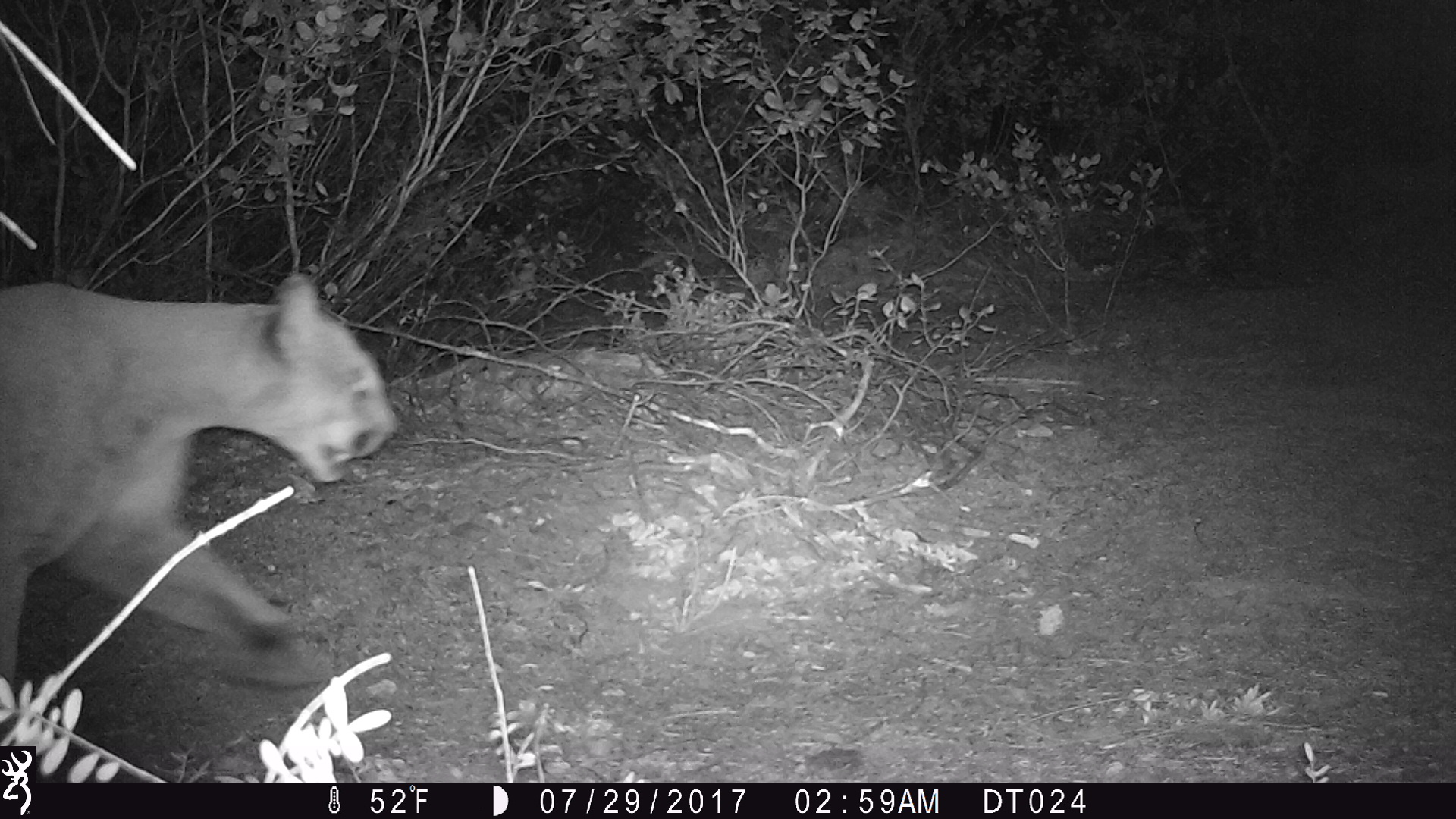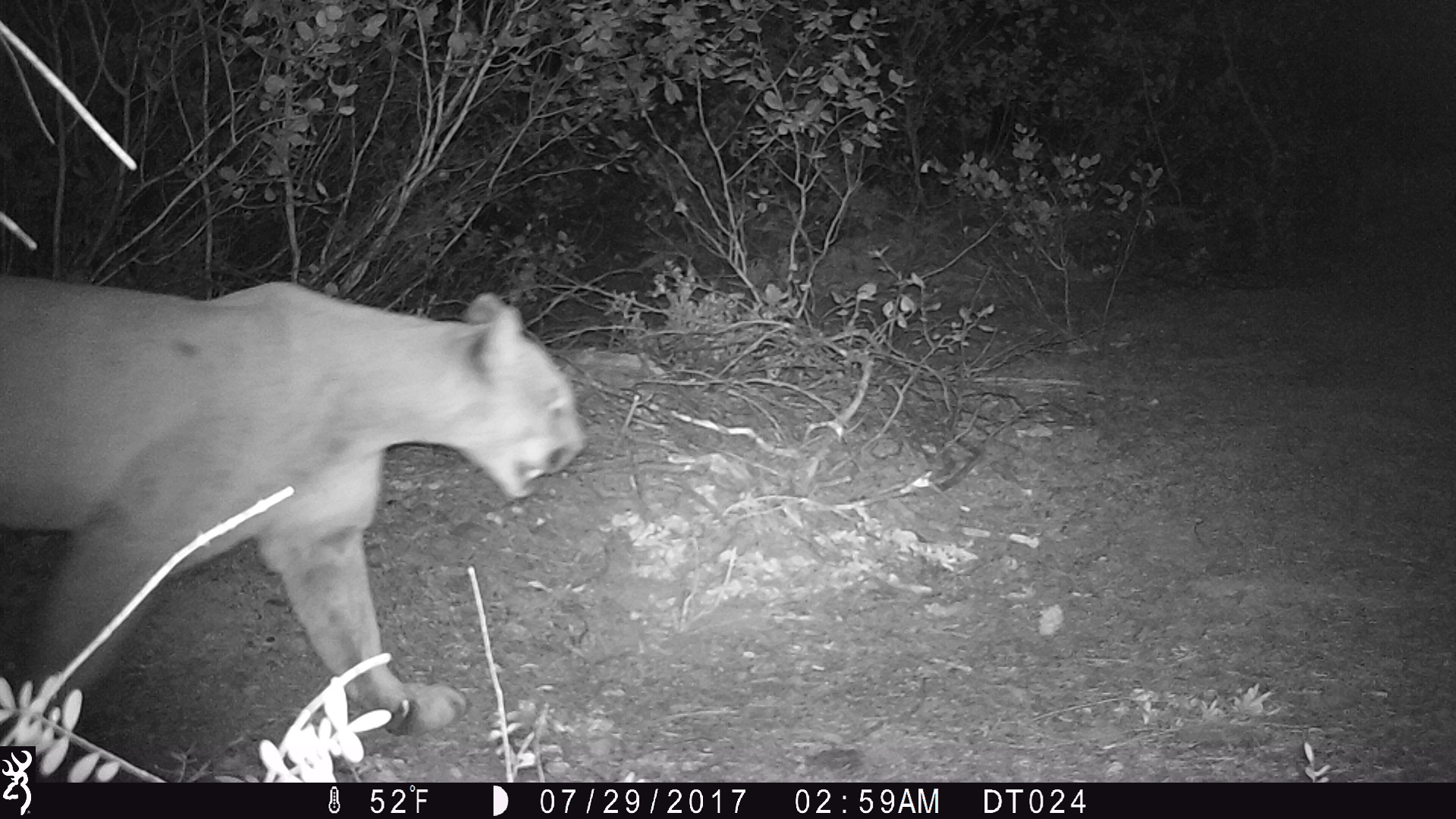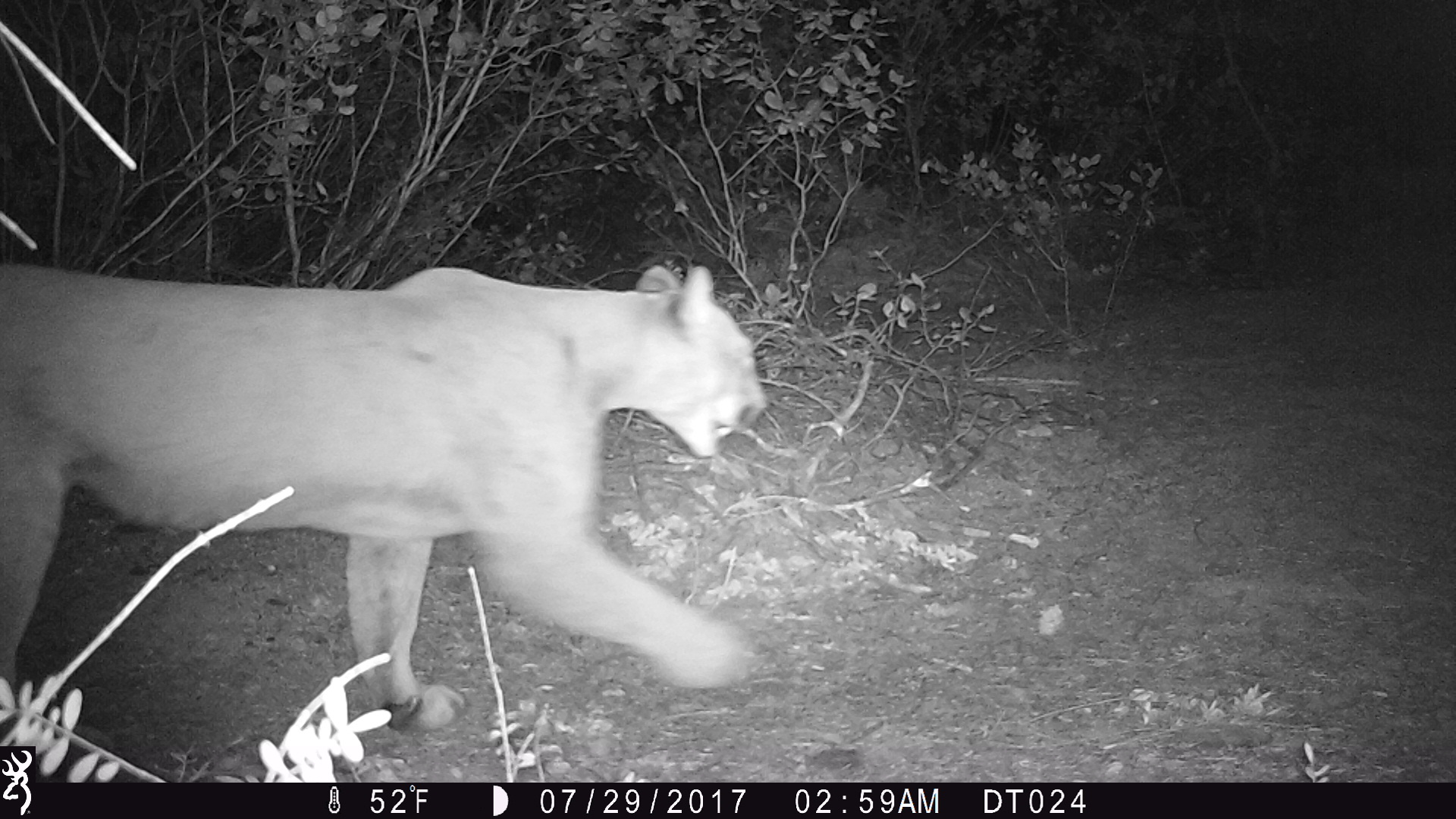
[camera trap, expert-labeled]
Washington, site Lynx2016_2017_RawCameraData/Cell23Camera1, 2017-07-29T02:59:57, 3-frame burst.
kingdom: Animalia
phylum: Chordata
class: Mammalia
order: Carnivora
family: Felidae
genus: Puma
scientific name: Puma concolor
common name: mountain lion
Puma concolor (mountain lion). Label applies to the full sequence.